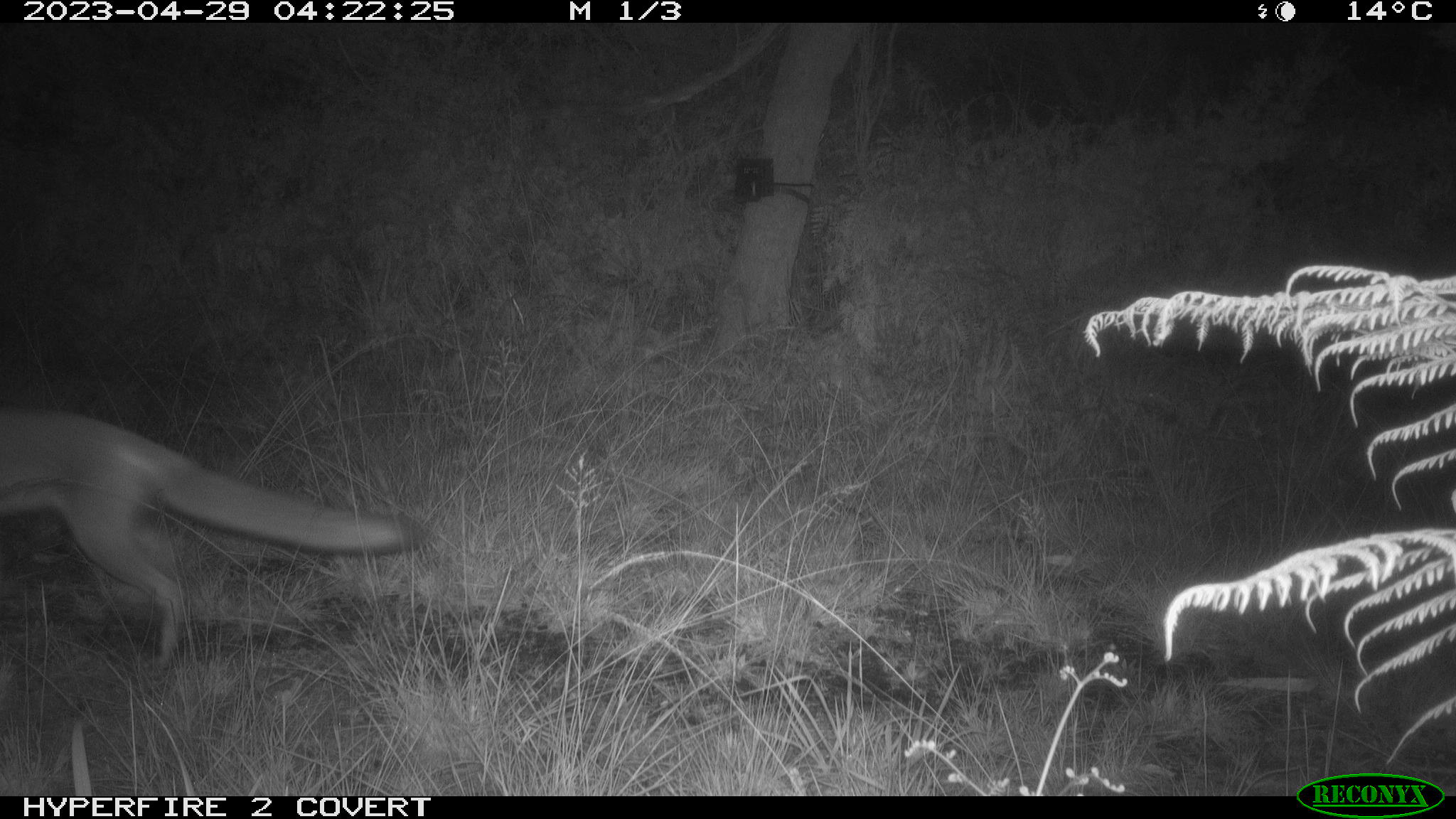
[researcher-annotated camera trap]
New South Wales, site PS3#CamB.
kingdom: Animalia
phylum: Chordata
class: Mammalia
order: Carnivora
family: Canidae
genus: Vulpes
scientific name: Vulpes vulpes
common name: red fox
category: fox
Fox (red fox) (Vulpes vulpes).